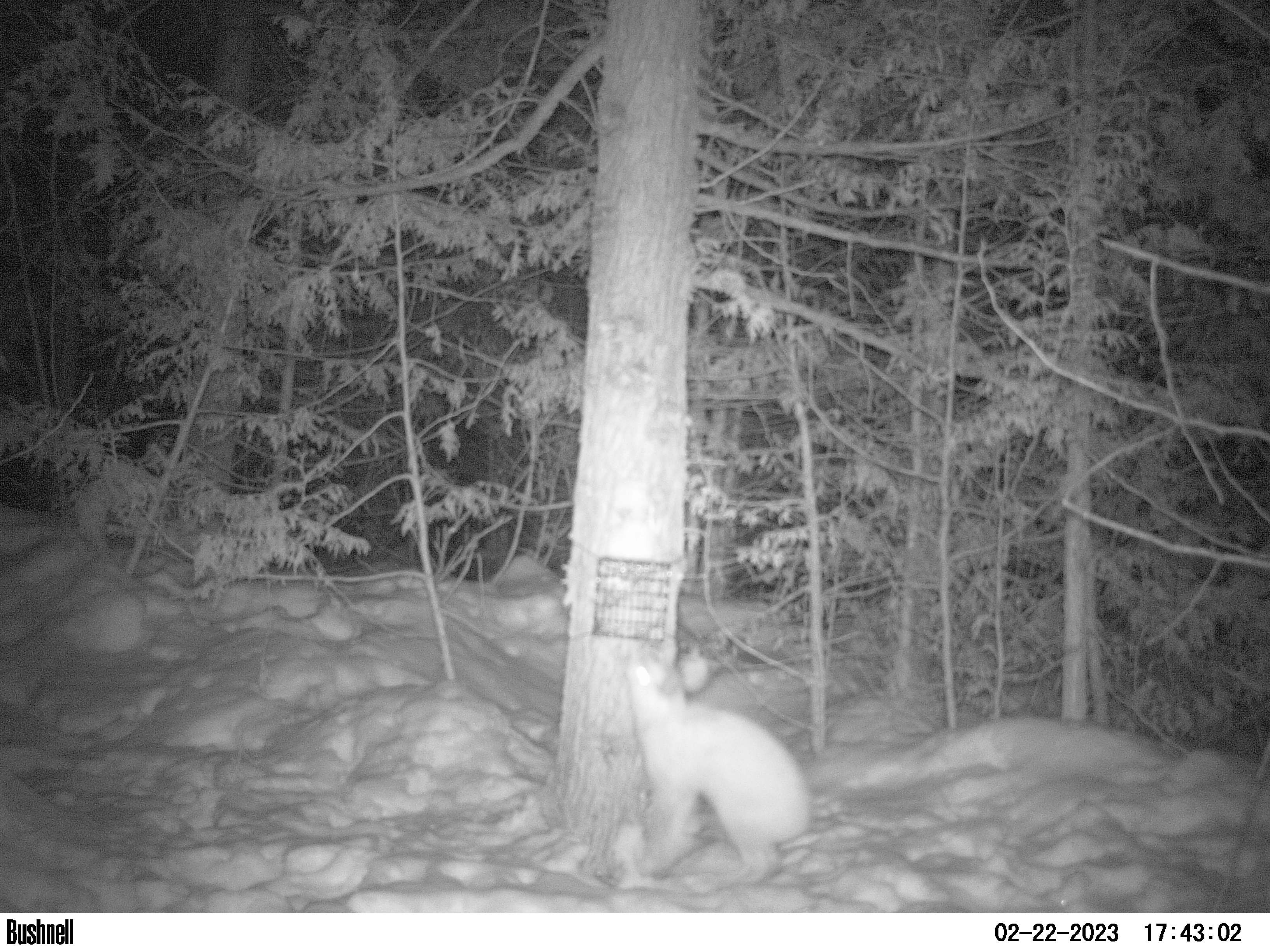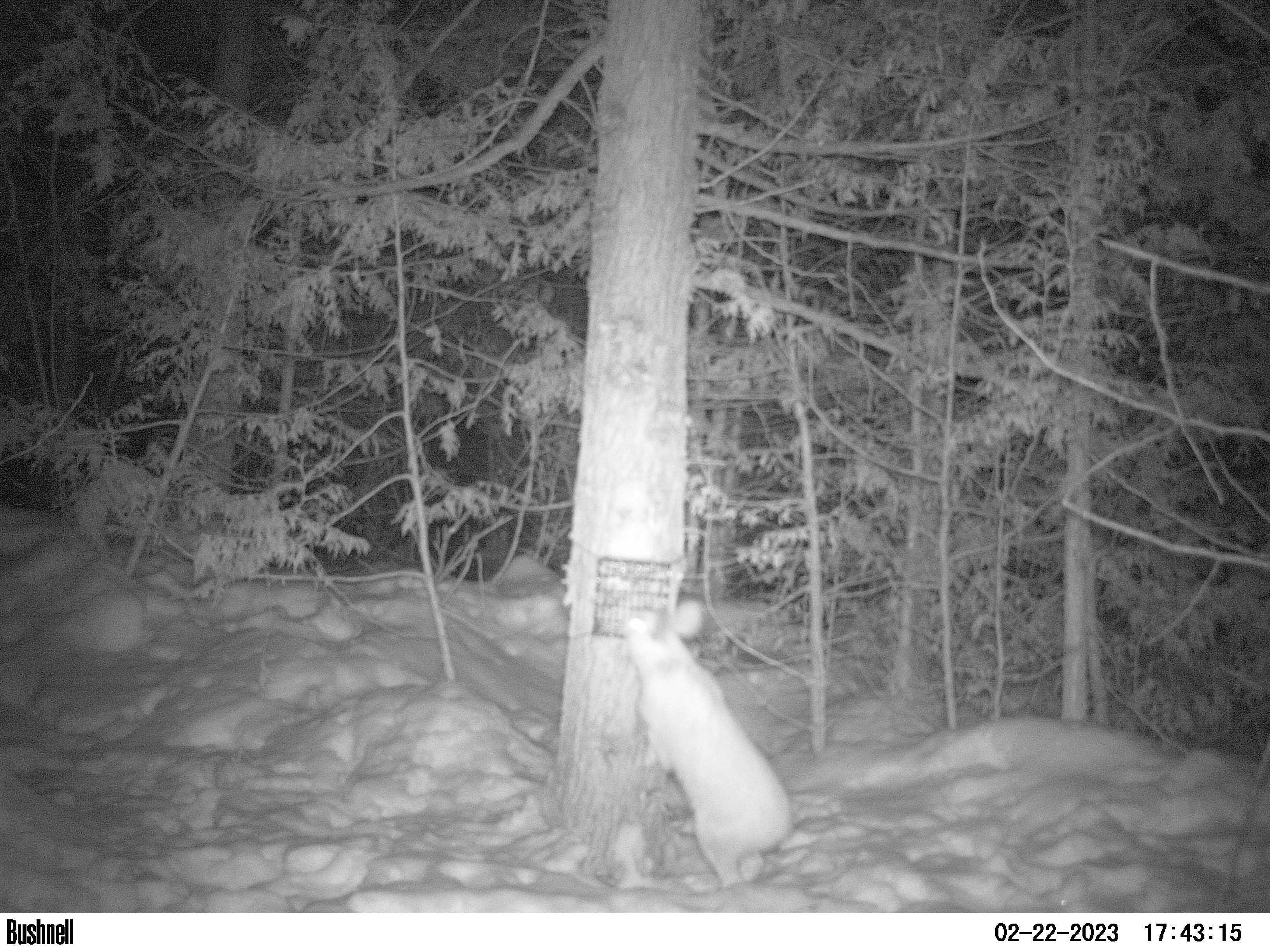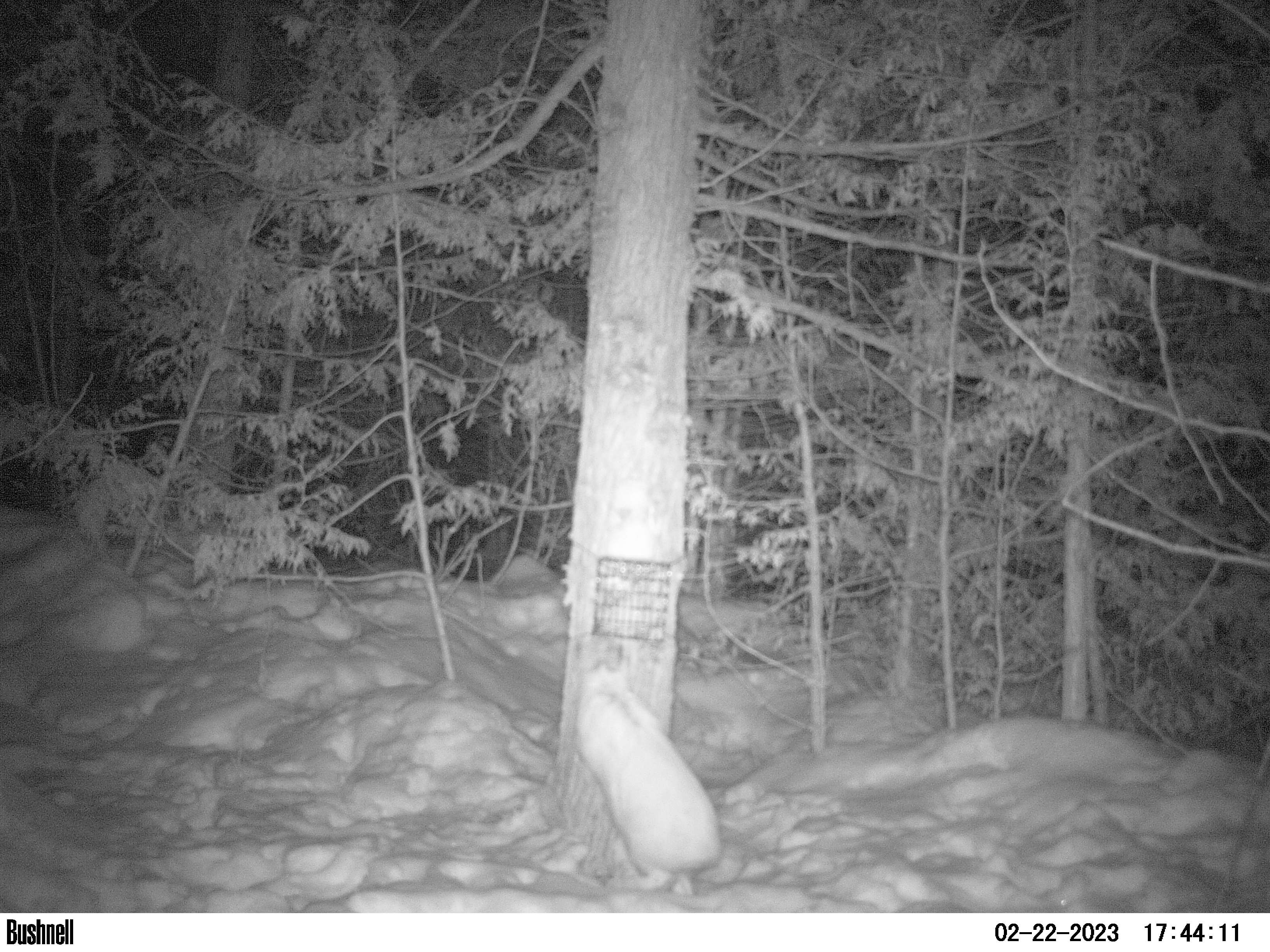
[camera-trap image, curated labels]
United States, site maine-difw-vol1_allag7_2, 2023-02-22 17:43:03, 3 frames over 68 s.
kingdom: Animalia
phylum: Chordata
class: Mammalia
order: Lagomorpha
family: Leporidae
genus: Lepus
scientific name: Lepus americanus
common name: snowshoe hare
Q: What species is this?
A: Snowshoe hare (Lepus americanus).